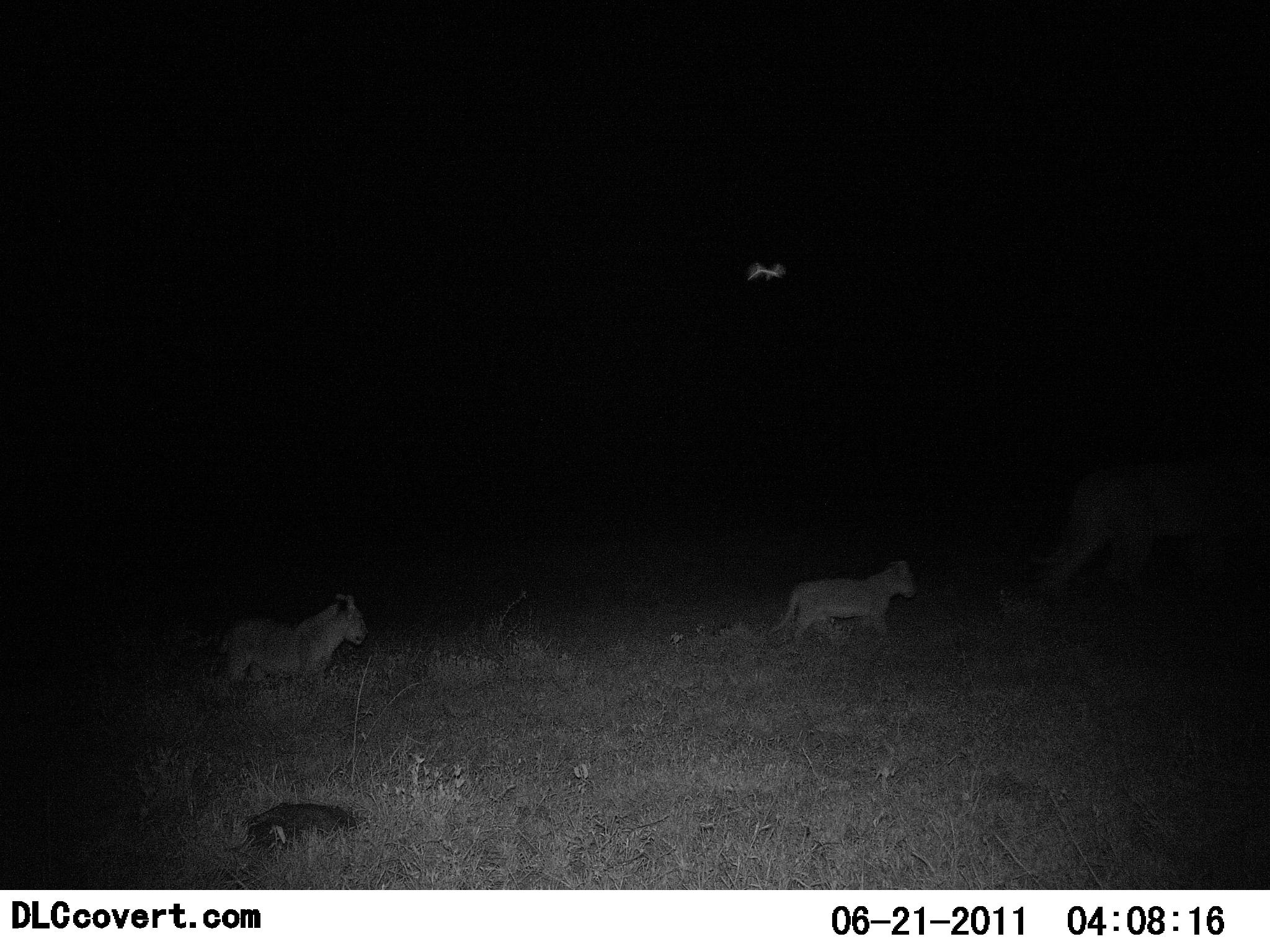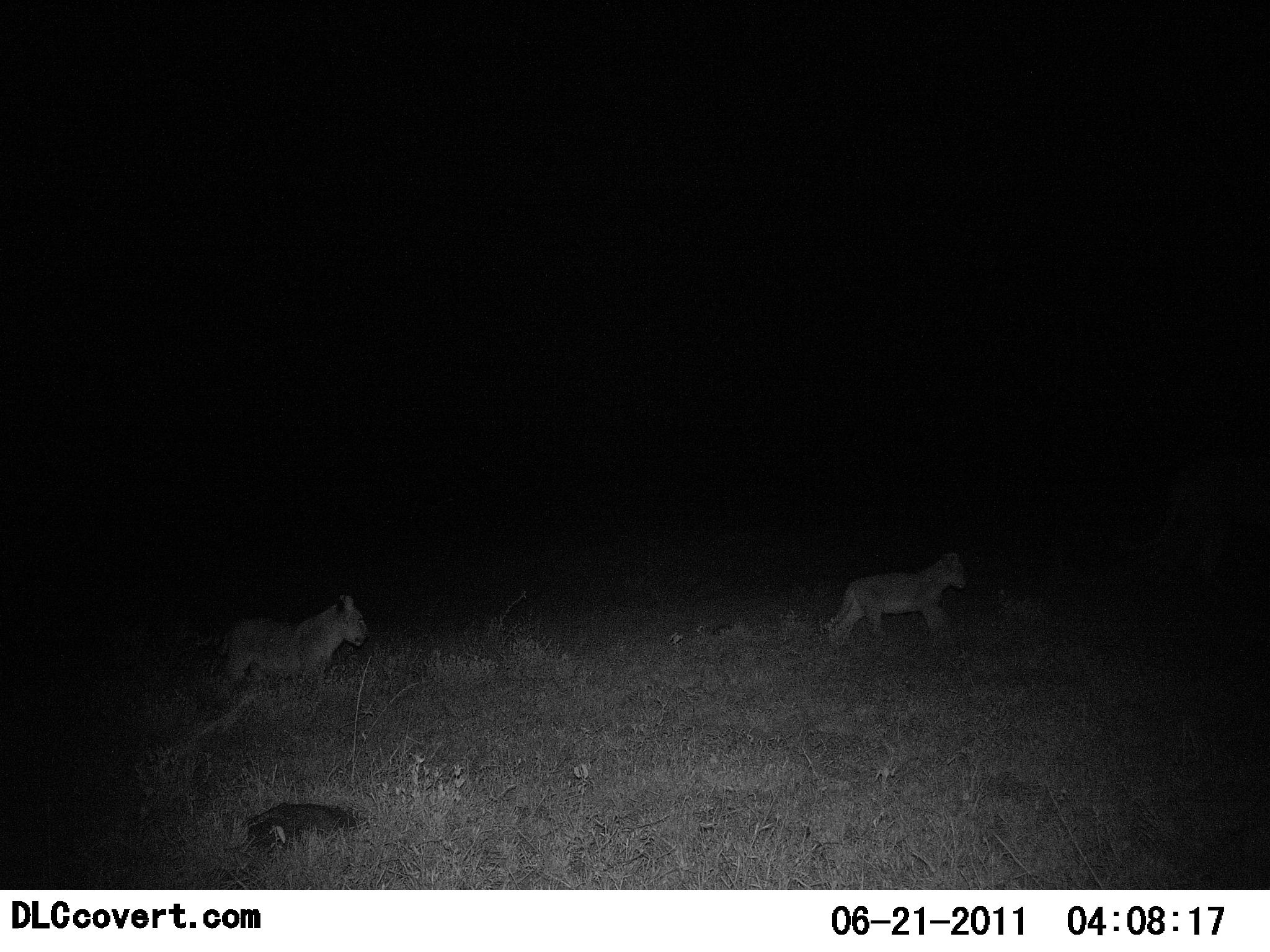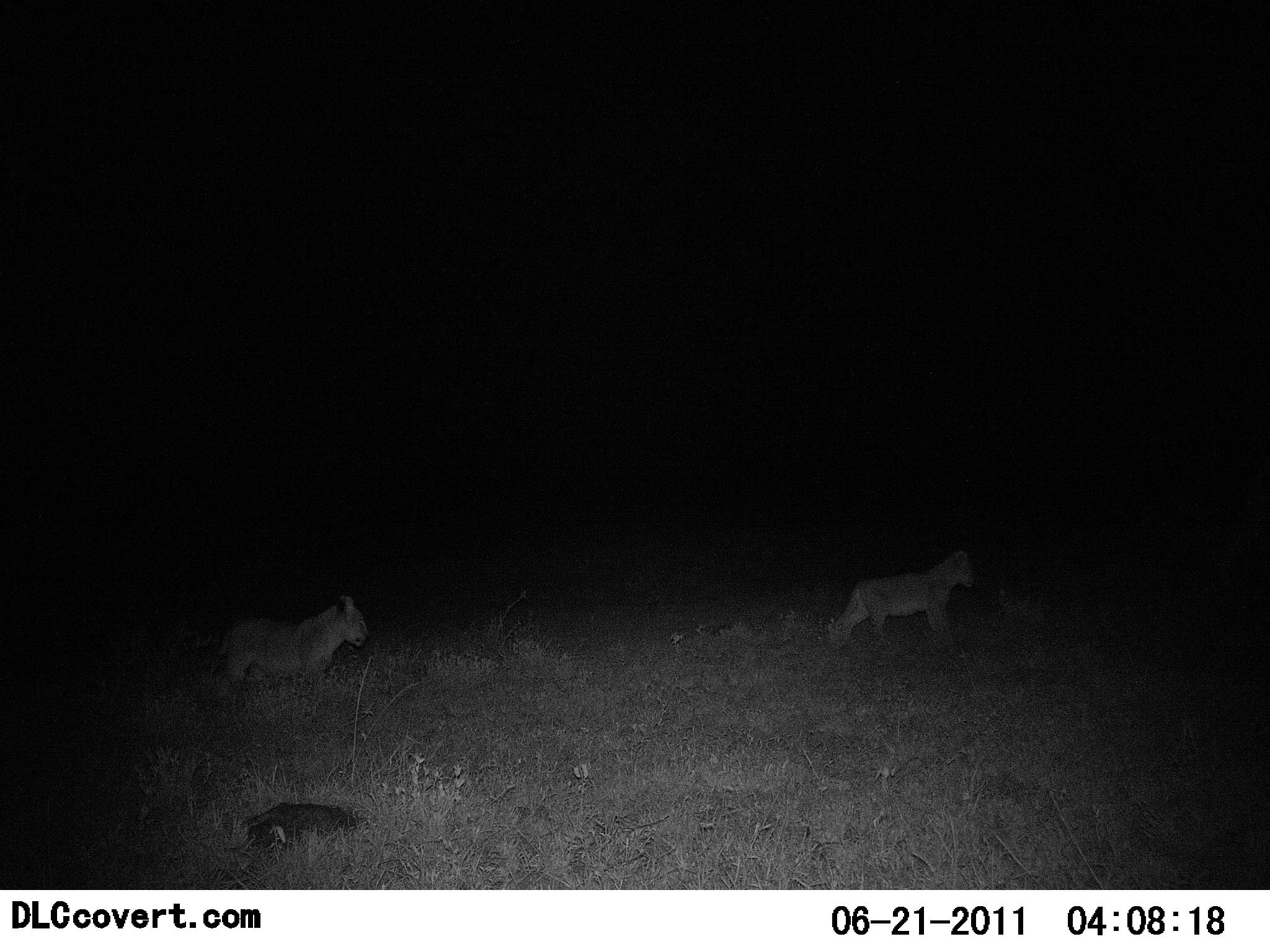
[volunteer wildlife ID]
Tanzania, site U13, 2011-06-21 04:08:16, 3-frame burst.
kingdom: Animalia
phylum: Chordata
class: Mammalia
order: Carnivora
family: Felidae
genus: Panthera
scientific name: Panthera leo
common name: lion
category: lionfemale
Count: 3.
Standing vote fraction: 25%.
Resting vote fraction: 8%.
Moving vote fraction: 100%.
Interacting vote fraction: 0%.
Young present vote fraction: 92%.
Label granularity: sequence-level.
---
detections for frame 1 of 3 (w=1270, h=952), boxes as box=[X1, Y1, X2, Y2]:
animal: box=[1037, 451, 1270, 600]; box=[212, 591, 367, 694]; box=[768, 558, 916, 649]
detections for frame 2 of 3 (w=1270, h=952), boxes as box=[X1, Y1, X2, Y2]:
animal: box=[1143, 439, 1270, 591]; box=[212, 591, 367, 694]; box=[822, 550, 967, 644]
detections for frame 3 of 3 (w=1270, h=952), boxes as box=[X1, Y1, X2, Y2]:
animal: box=[212, 591, 367, 694]; box=[830, 549, 977, 655]